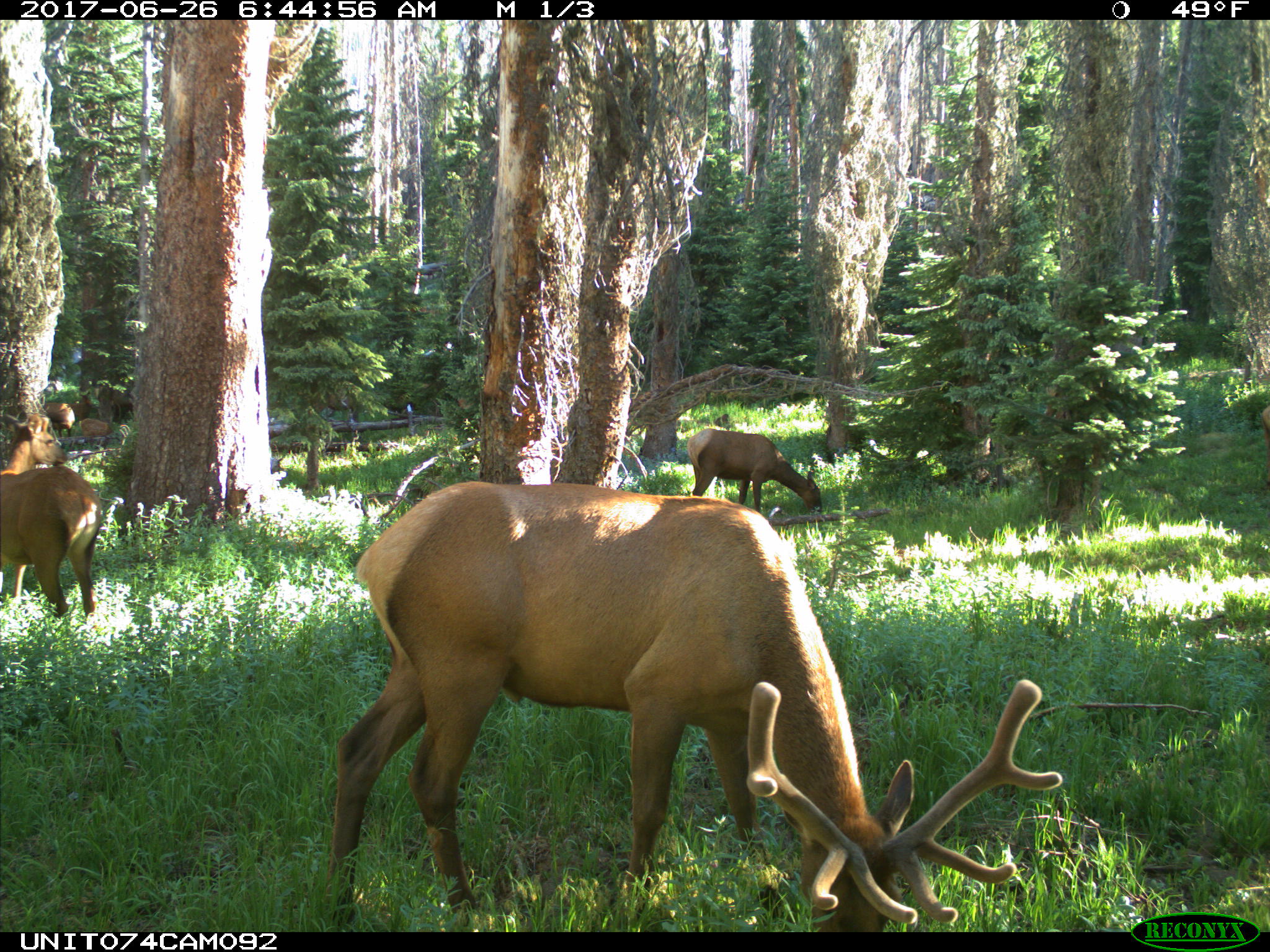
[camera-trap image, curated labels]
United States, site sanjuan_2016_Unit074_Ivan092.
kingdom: Animalia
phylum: Chordata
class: Mammalia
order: Artiodactyla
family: Cervidae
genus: Cervus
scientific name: Cervus elaphus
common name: red deer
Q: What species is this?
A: Cervus elaphus (red deer).